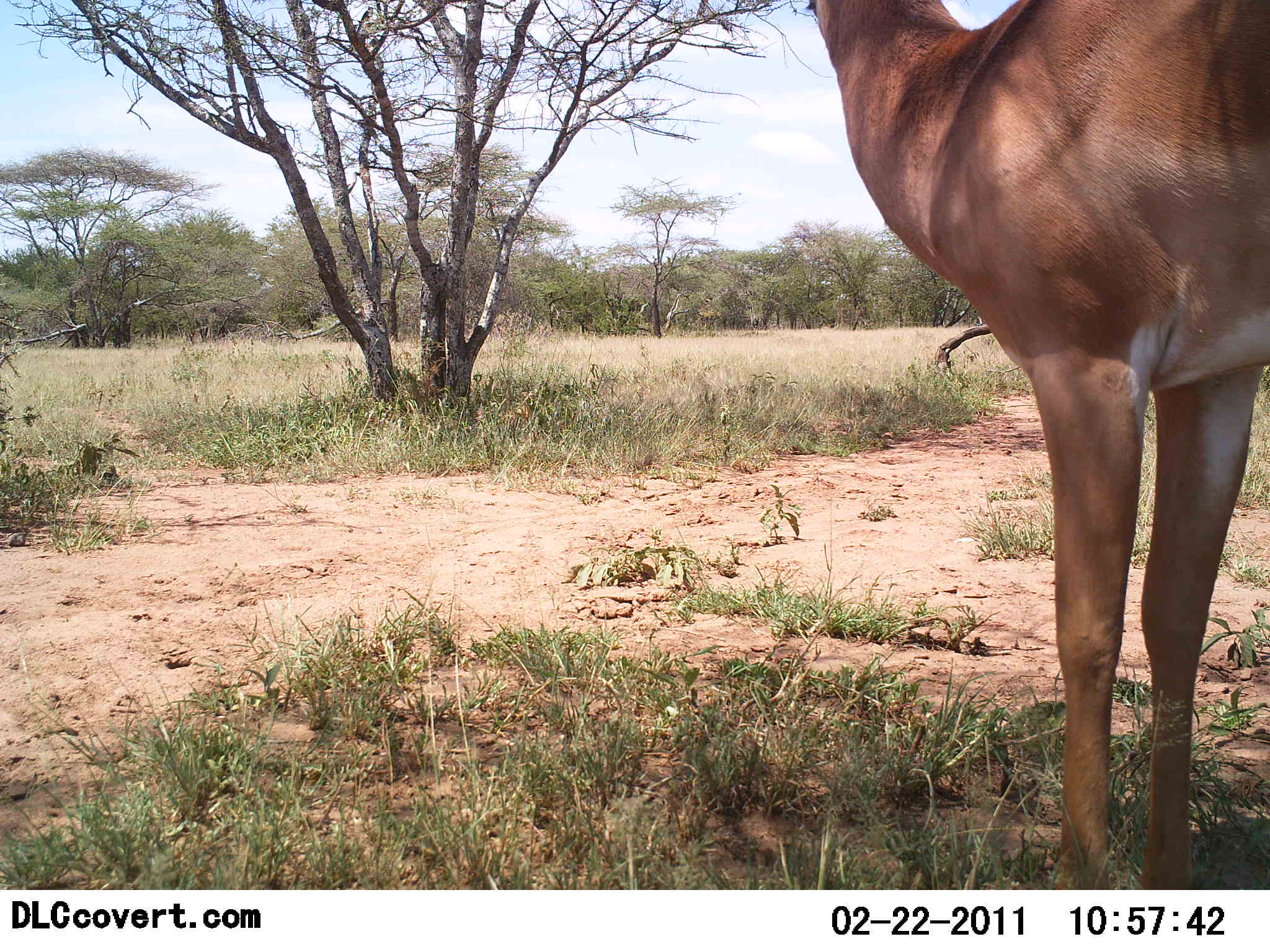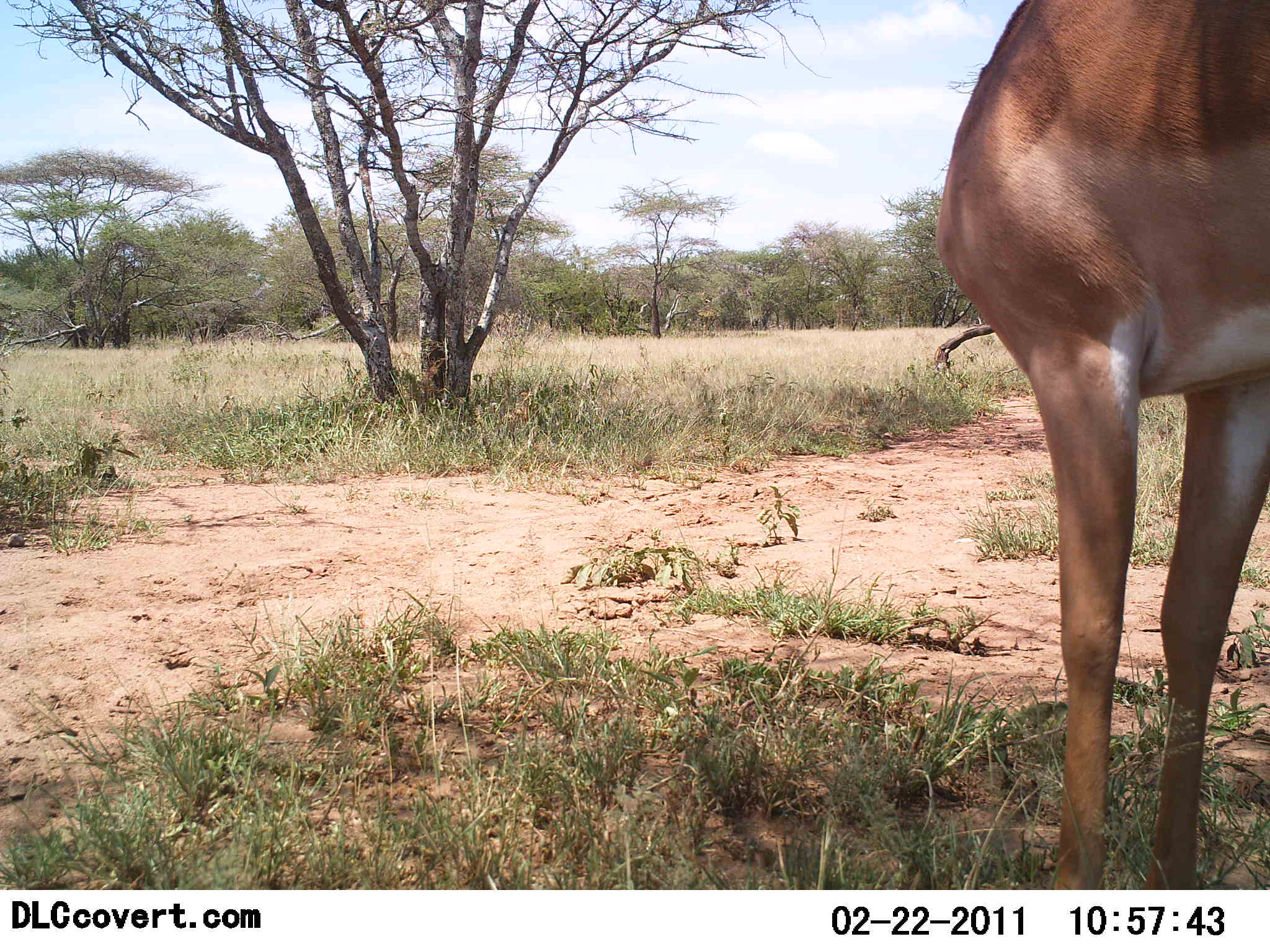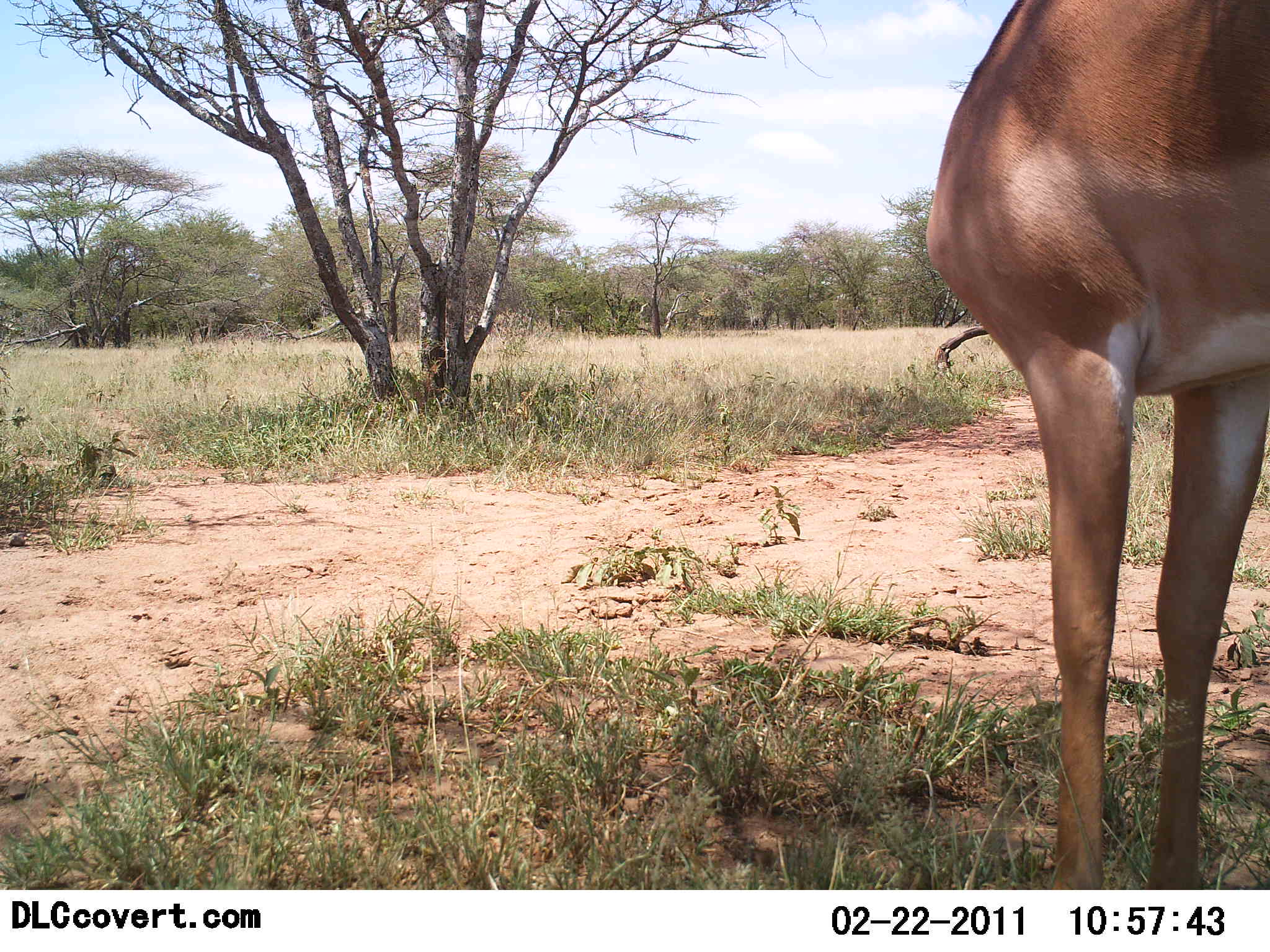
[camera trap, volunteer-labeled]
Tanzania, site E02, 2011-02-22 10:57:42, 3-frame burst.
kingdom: Animalia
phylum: Chordata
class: Mammalia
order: Artiodactyla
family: Bovidae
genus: Nanger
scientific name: Nanger granti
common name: grant's gazelle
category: gazellegrants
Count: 1.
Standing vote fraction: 100%.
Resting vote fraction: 0%.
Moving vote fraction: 0%.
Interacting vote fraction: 0%.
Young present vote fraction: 0%.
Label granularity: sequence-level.